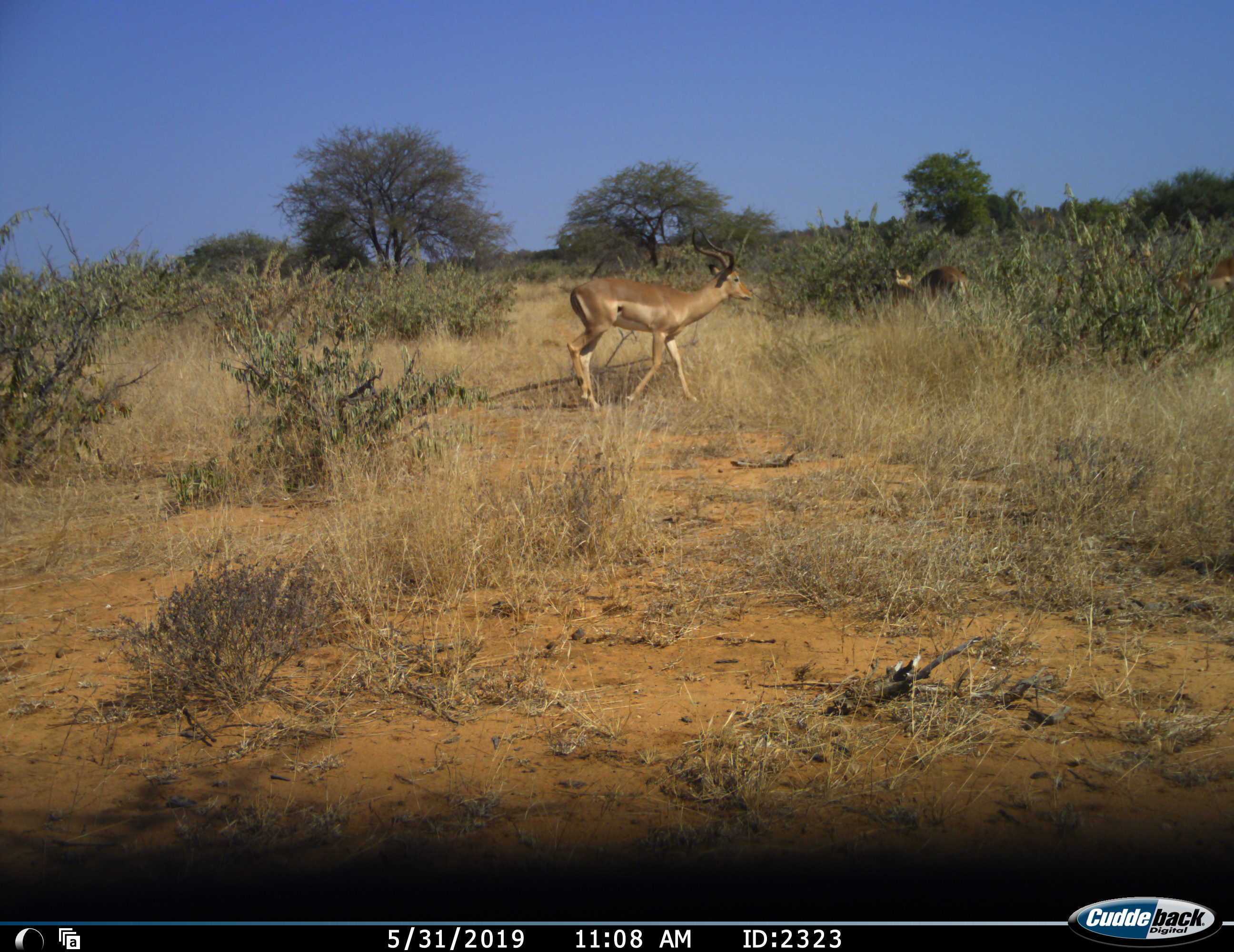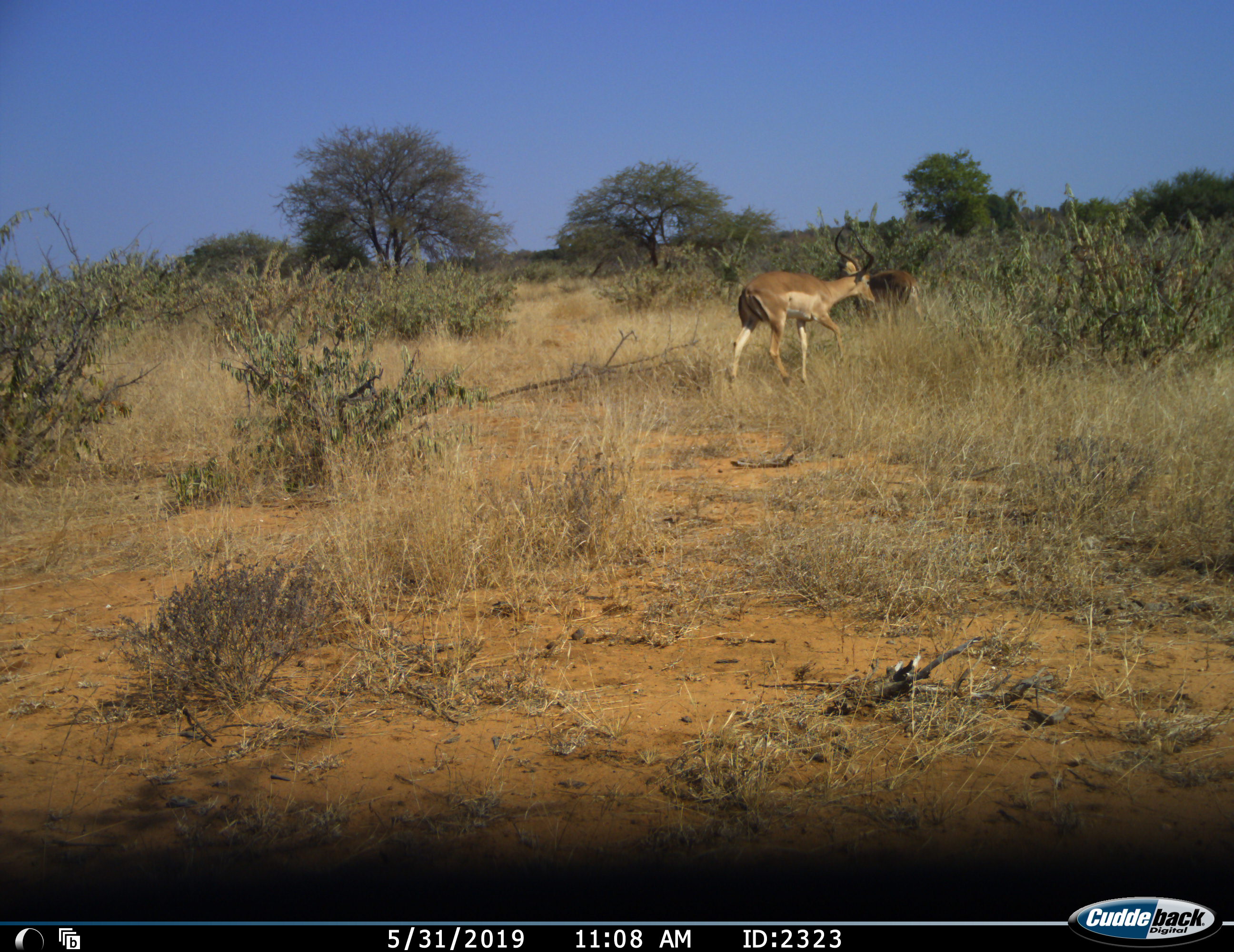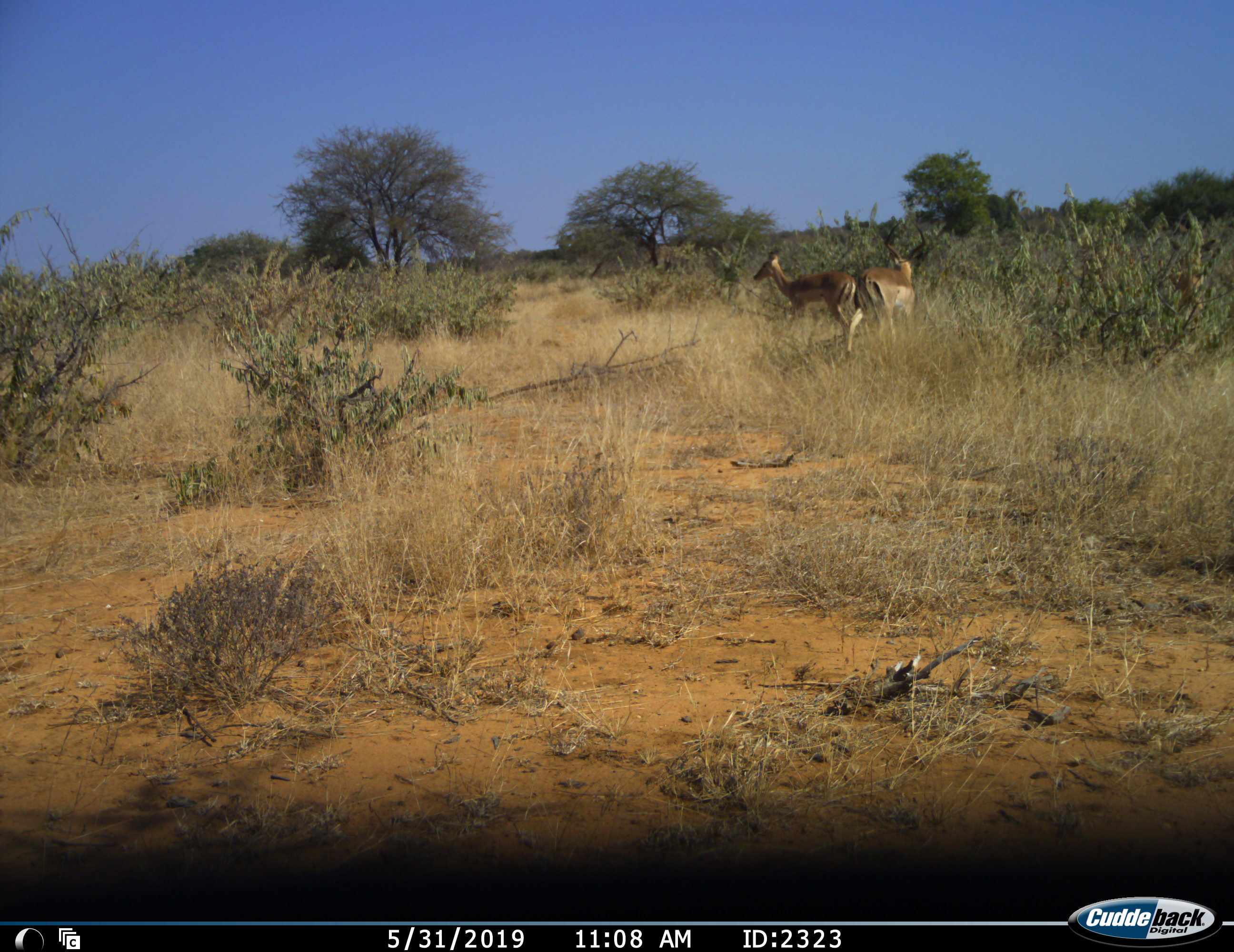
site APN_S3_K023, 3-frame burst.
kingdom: Animalia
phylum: Chordata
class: Mammalia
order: Artiodactyla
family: Bovidae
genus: Aepyceros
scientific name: Aepyceros melampus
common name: impala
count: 2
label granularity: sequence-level